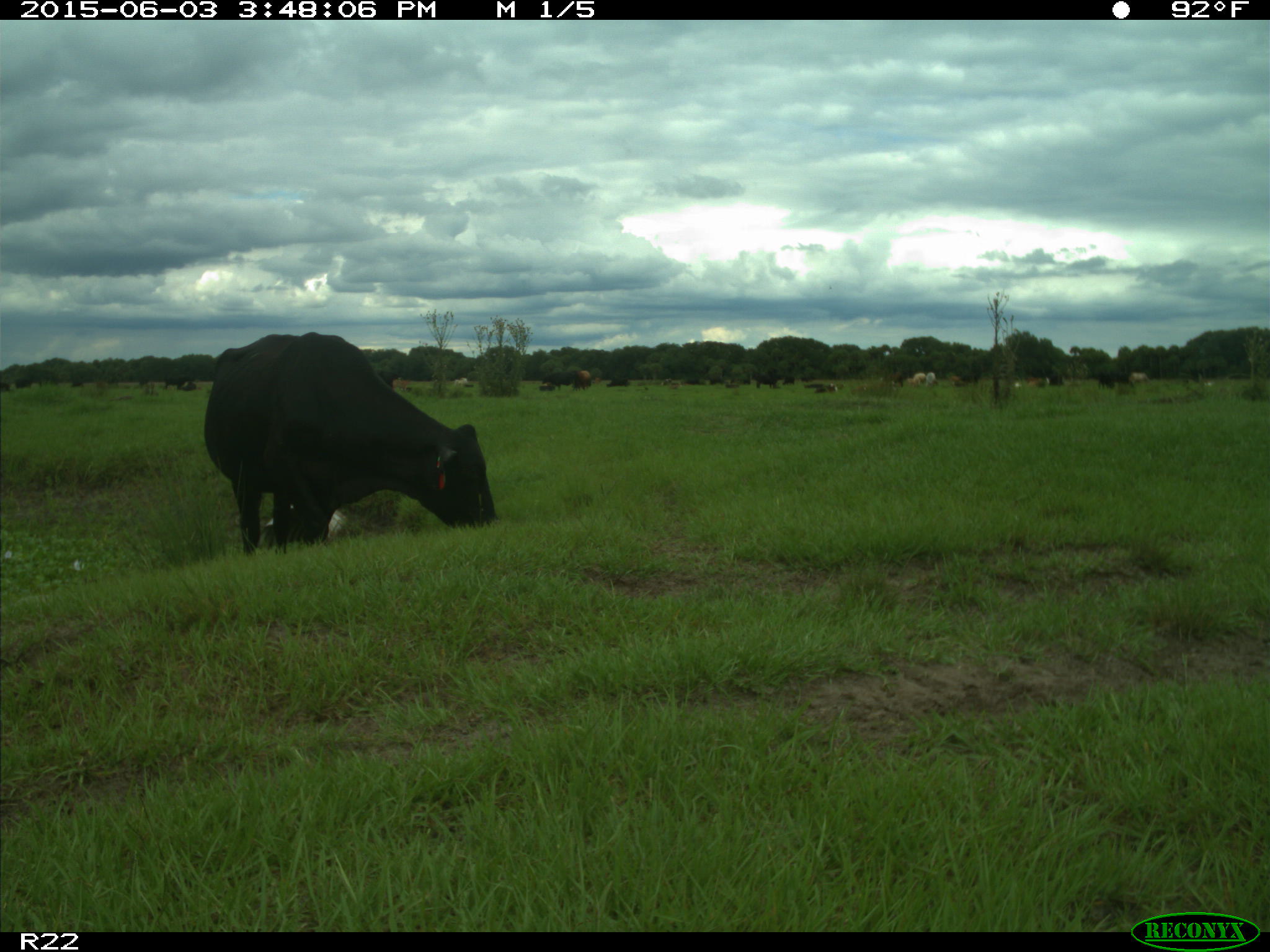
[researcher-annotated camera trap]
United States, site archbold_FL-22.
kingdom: Animalia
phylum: Chordata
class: Mammalia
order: Artiodactyla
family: Bovidae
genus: Bos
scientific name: Bos taurus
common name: domestic cow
Bos taurus (domestic cow).